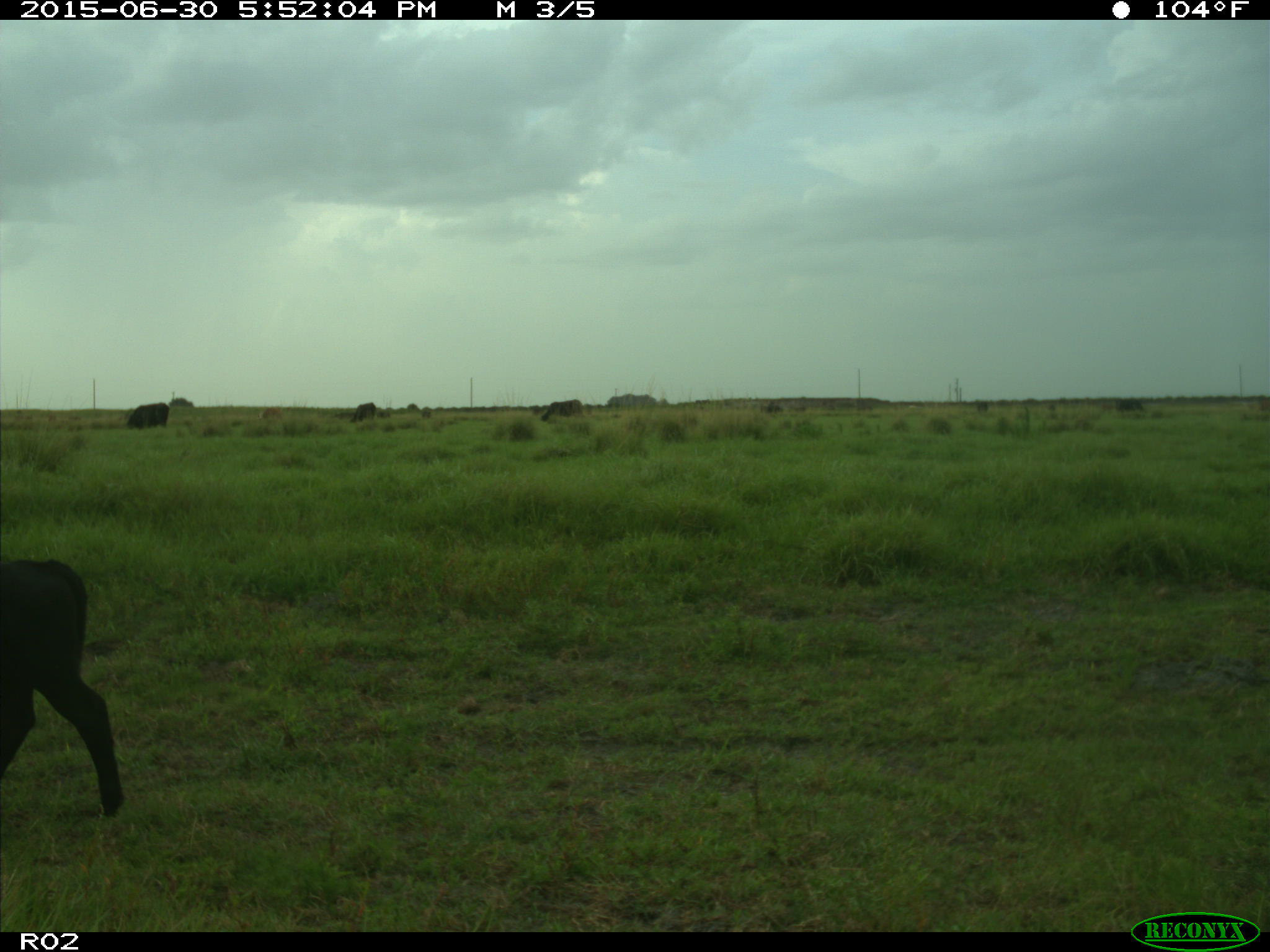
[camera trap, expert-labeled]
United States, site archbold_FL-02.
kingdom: Animalia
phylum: Chordata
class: Mammalia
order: Artiodactyla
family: Bovidae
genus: Bos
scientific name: Bos taurus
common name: domestic cow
Bos taurus (domestic cow).